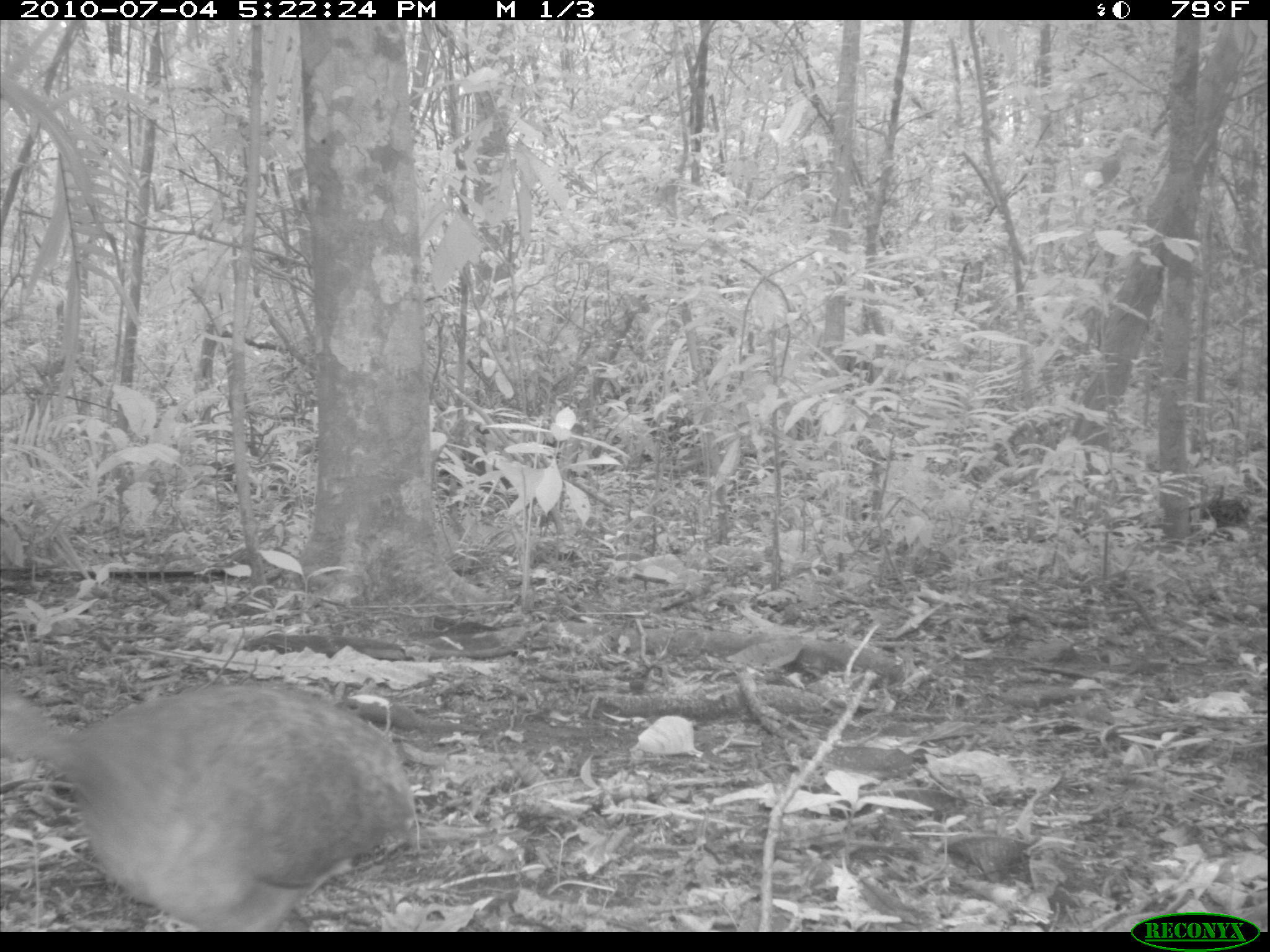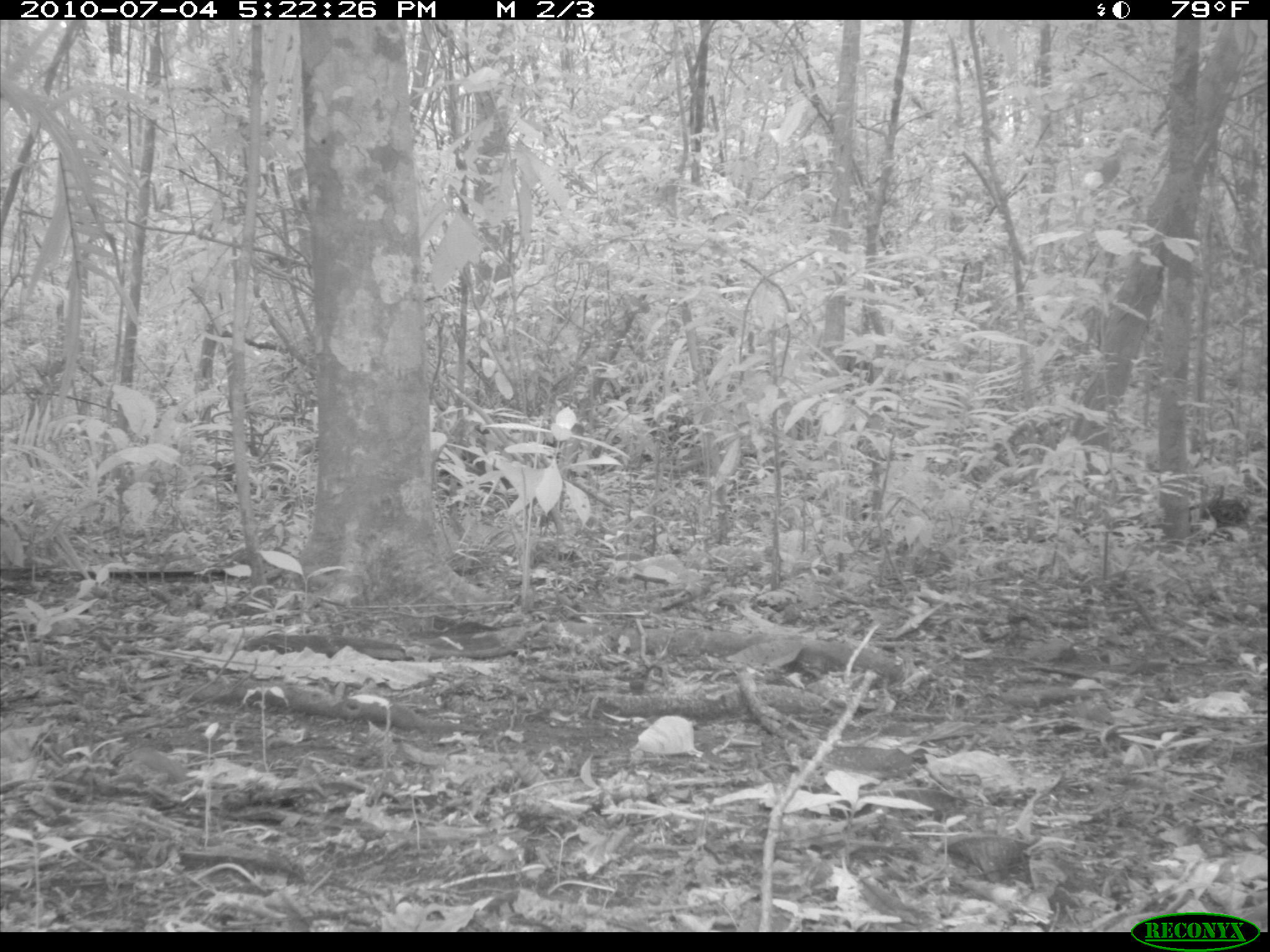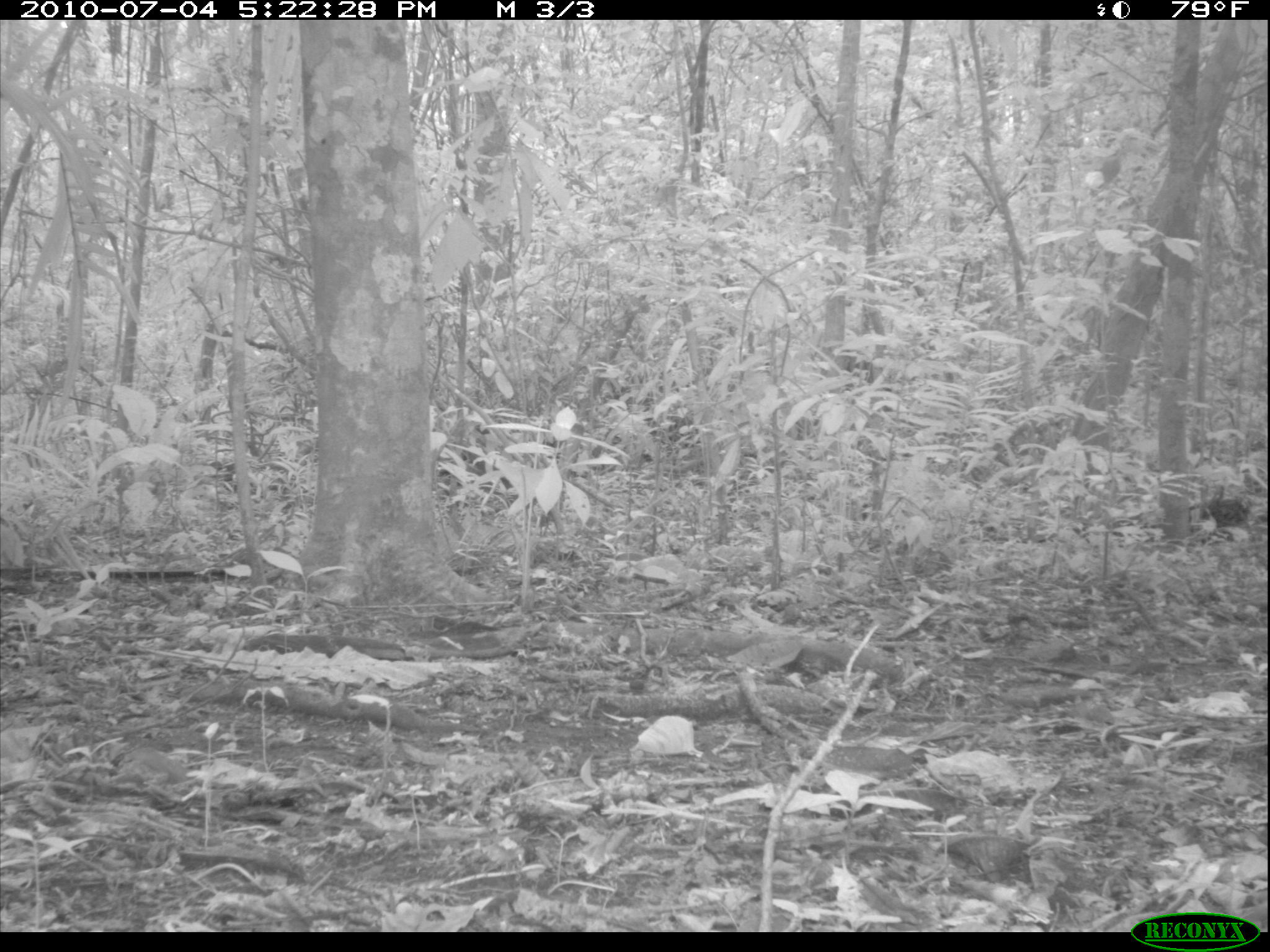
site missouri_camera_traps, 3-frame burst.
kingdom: Animalia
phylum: Chordata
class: Aves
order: Tinamiformes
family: Tinamidae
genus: Tinamus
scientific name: Tinamus major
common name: great tinamou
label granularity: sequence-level